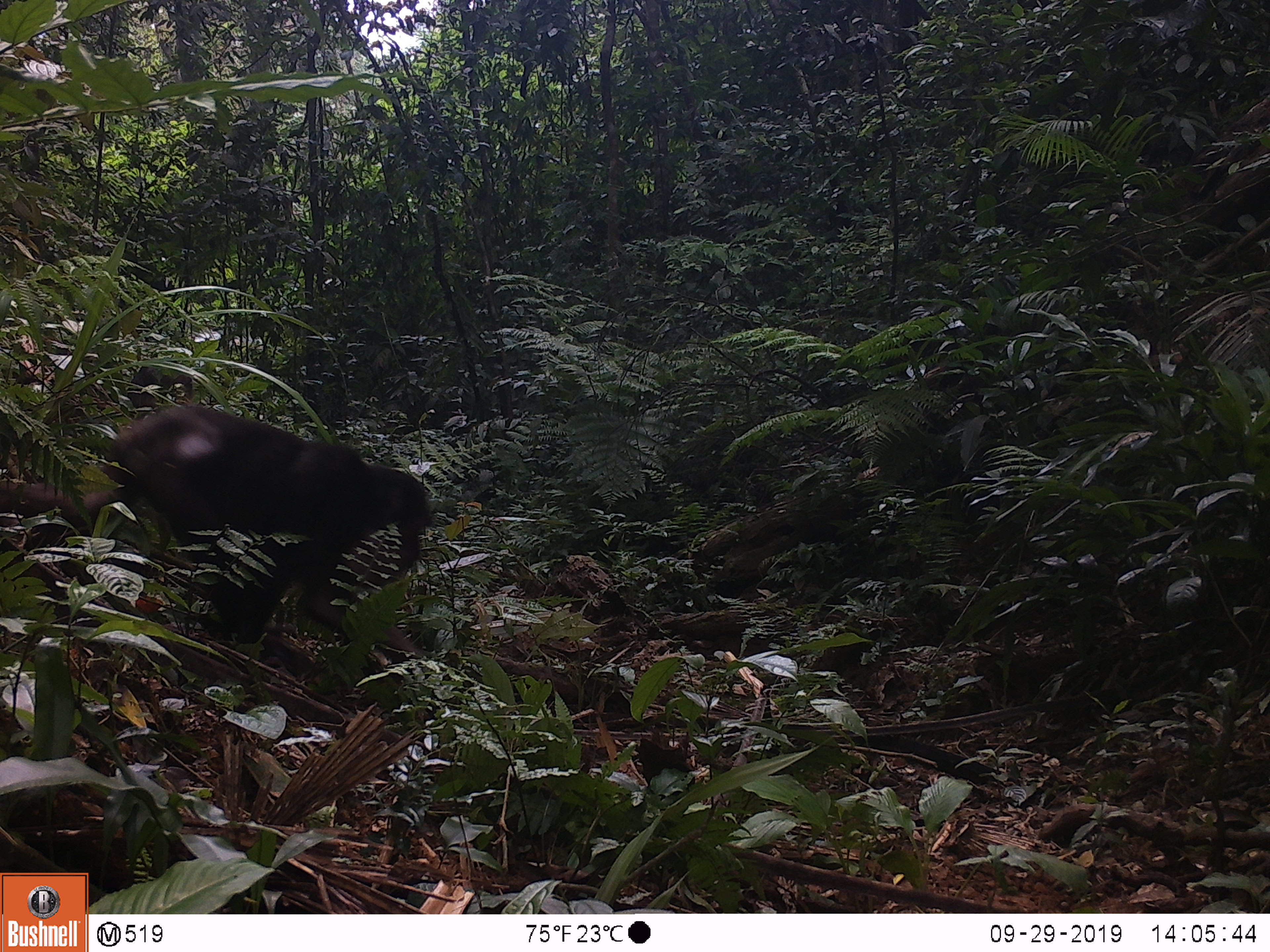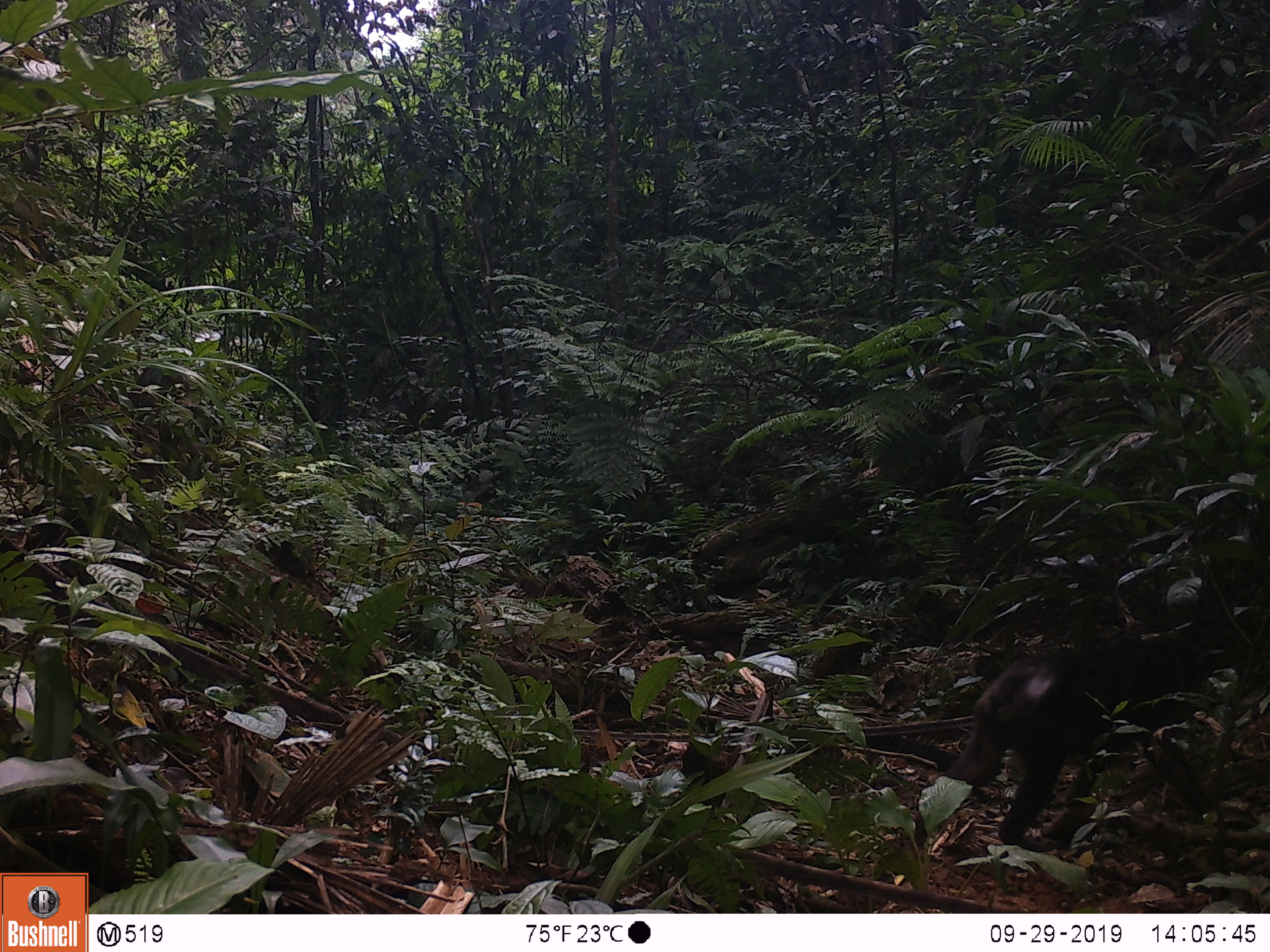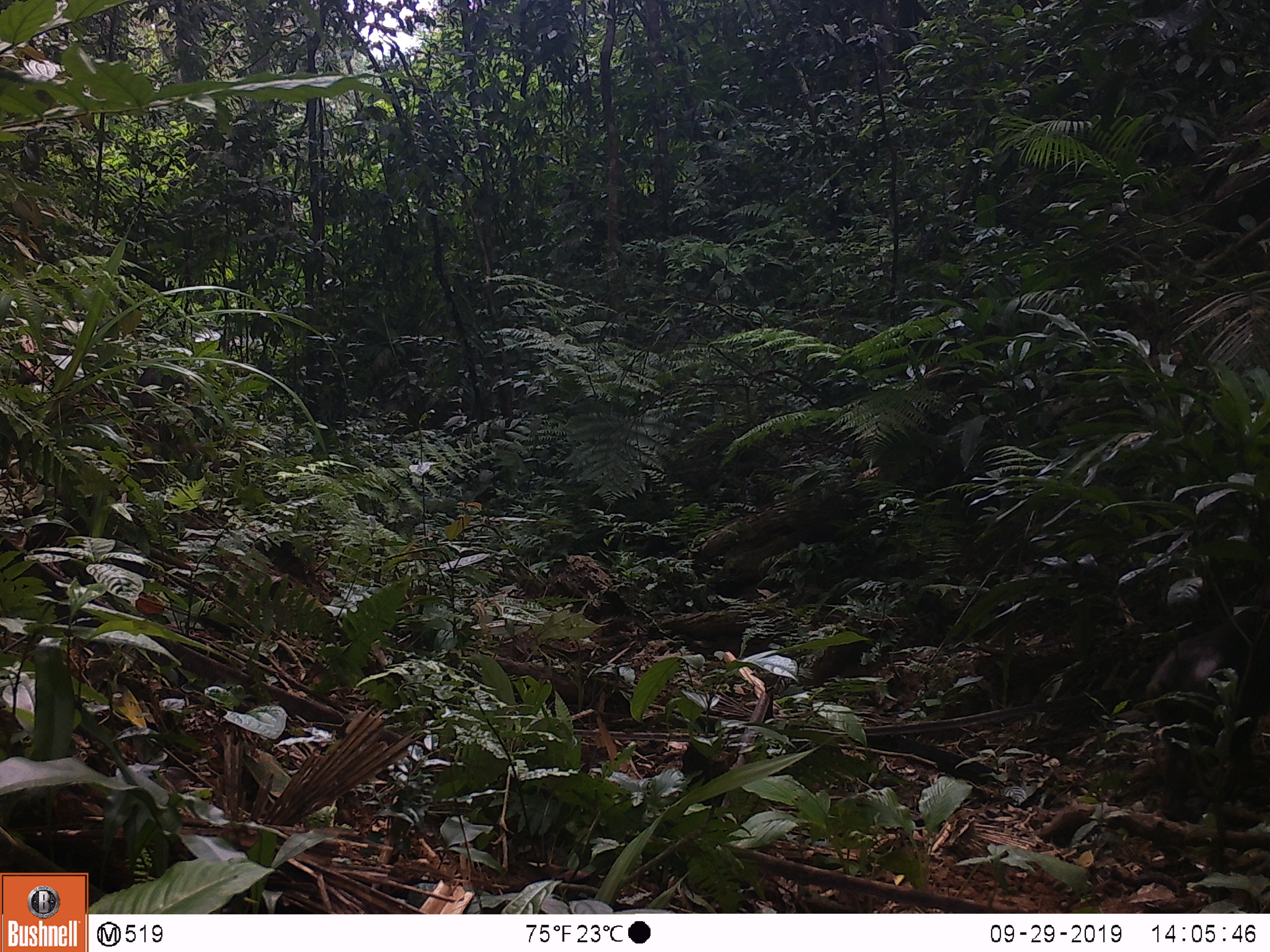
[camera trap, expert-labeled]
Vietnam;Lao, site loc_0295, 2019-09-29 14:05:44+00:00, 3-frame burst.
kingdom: Animalia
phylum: Chordata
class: Mammalia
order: Primates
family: Cercopithecidae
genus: Macaca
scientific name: Macaca arctoides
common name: stump-tailed macaque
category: stump tailed macaque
Stump tailed macaque (stump-tailed macaque) (Macaca arctoides). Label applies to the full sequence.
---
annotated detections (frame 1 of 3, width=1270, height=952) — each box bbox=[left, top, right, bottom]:
stump tailed macaque: bbox=[0, 403, 433, 668]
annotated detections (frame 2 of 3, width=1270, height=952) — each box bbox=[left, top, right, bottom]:
stump tailed macaque: bbox=[892, 620, 1201, 875]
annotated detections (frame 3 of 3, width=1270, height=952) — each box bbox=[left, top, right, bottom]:
stump tailed macaque: bbox=[1146, 623, 1259, 817]